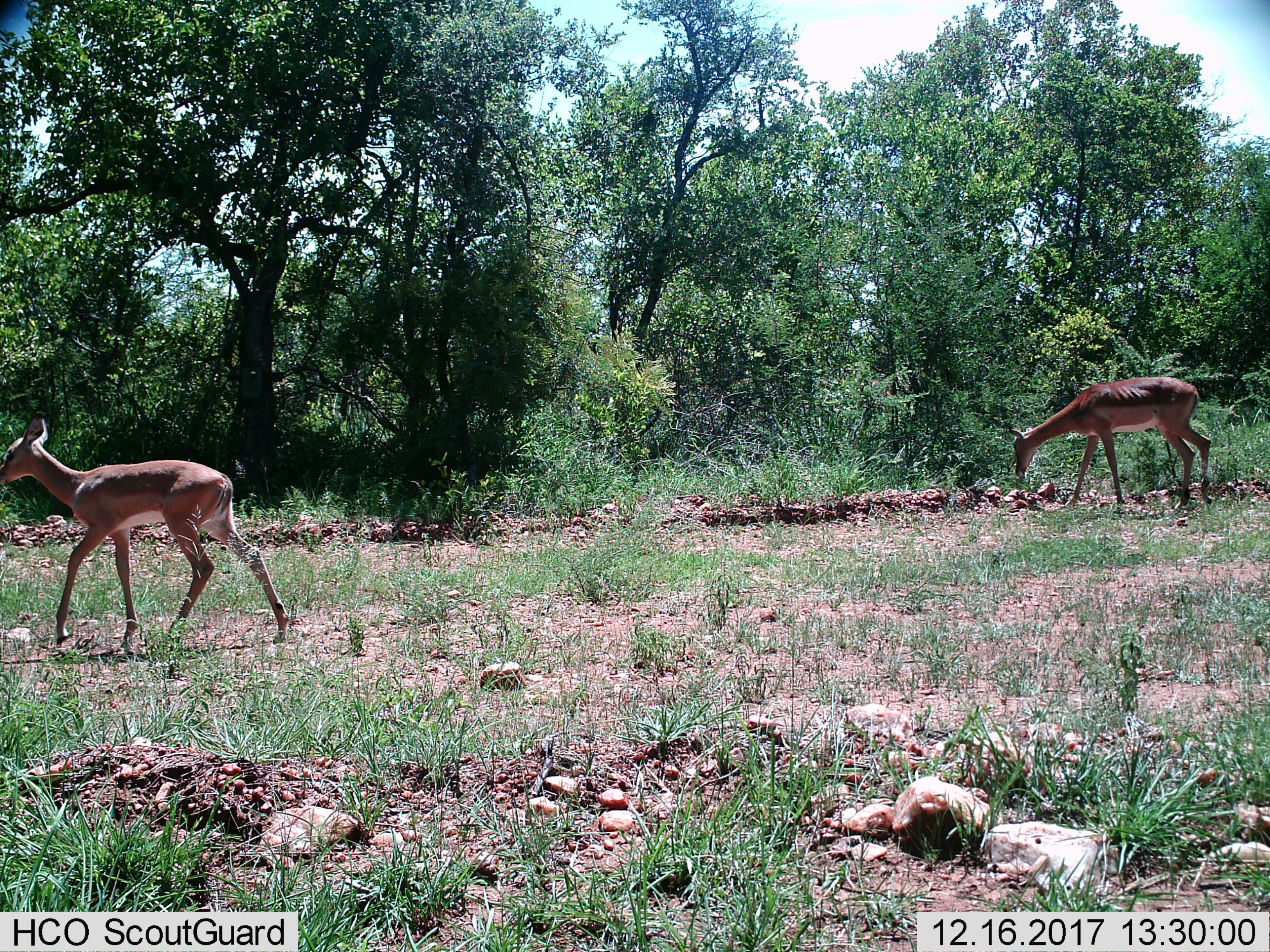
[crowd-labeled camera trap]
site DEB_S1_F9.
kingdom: Animalia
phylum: Chordata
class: Mammalia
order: Artiodactyla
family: Bovidae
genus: Aepyceros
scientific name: Aepyceros melampus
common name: impala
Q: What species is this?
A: Impala (Aepyceros melampus).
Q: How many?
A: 2.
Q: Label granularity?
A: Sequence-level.